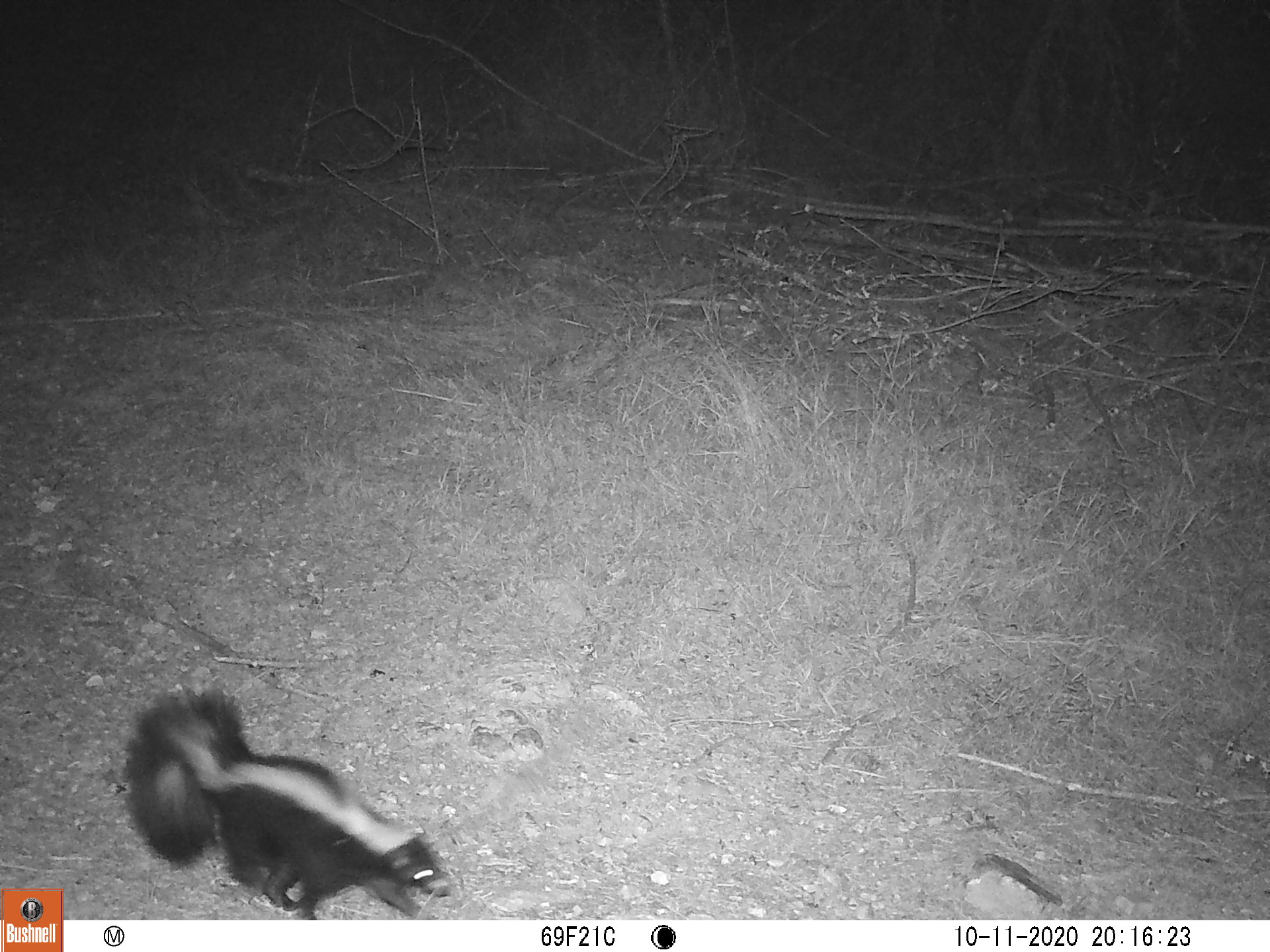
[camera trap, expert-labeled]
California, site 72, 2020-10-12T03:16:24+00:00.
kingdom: Animalia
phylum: Chordata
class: Mammalia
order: Carnivora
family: Mephitidae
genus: Mephitis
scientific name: Mephitis mephitis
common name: striped skunk